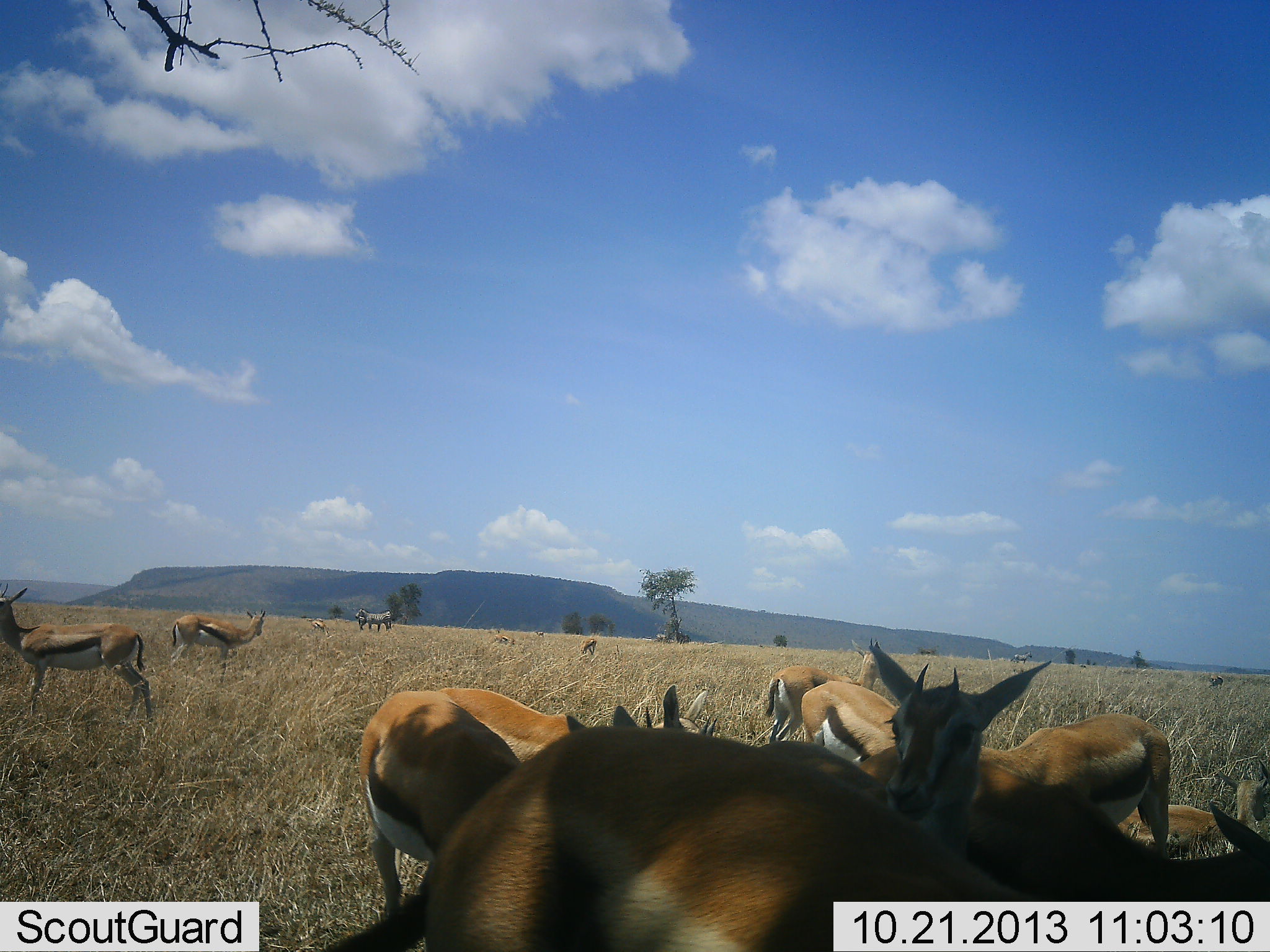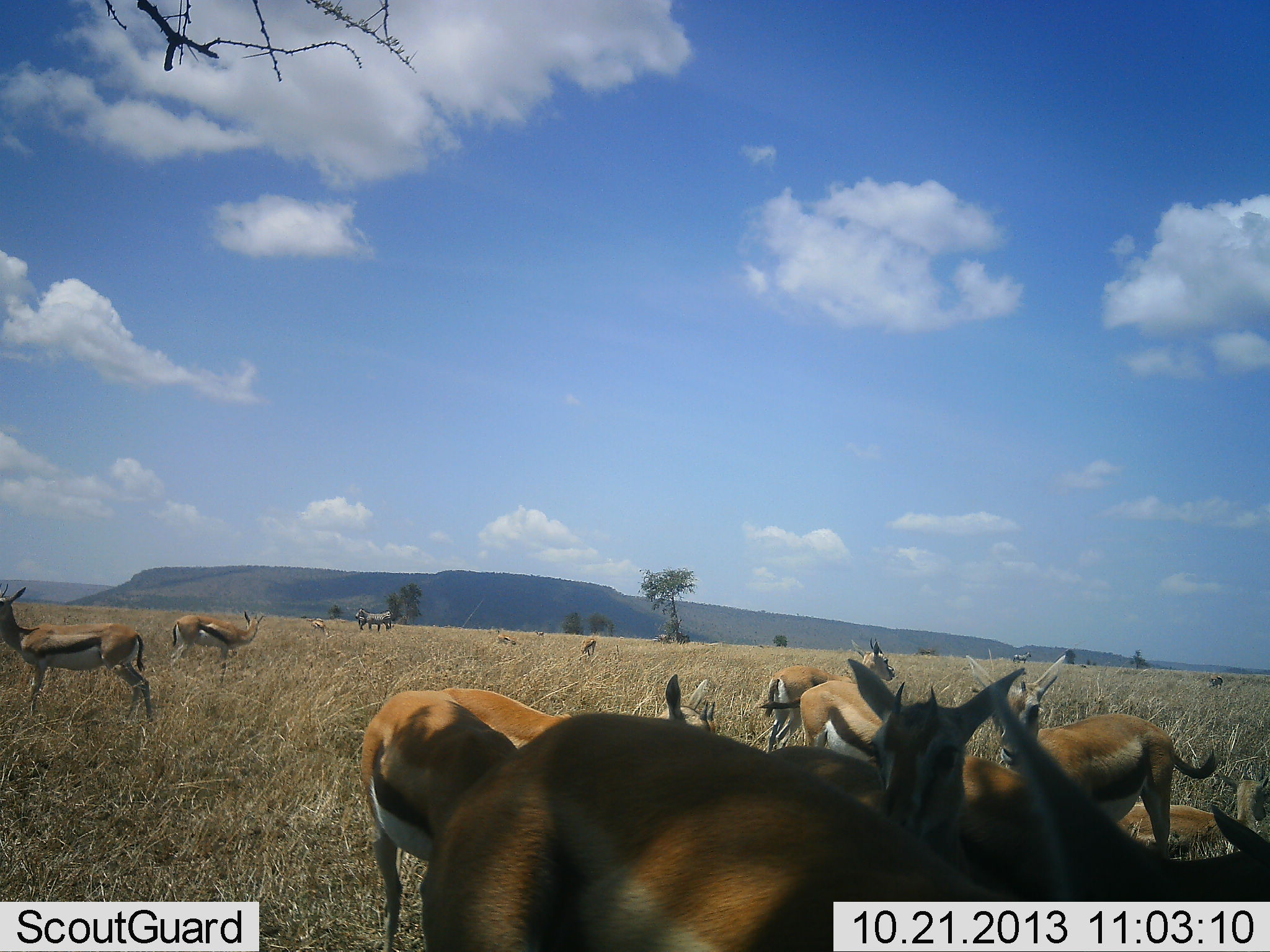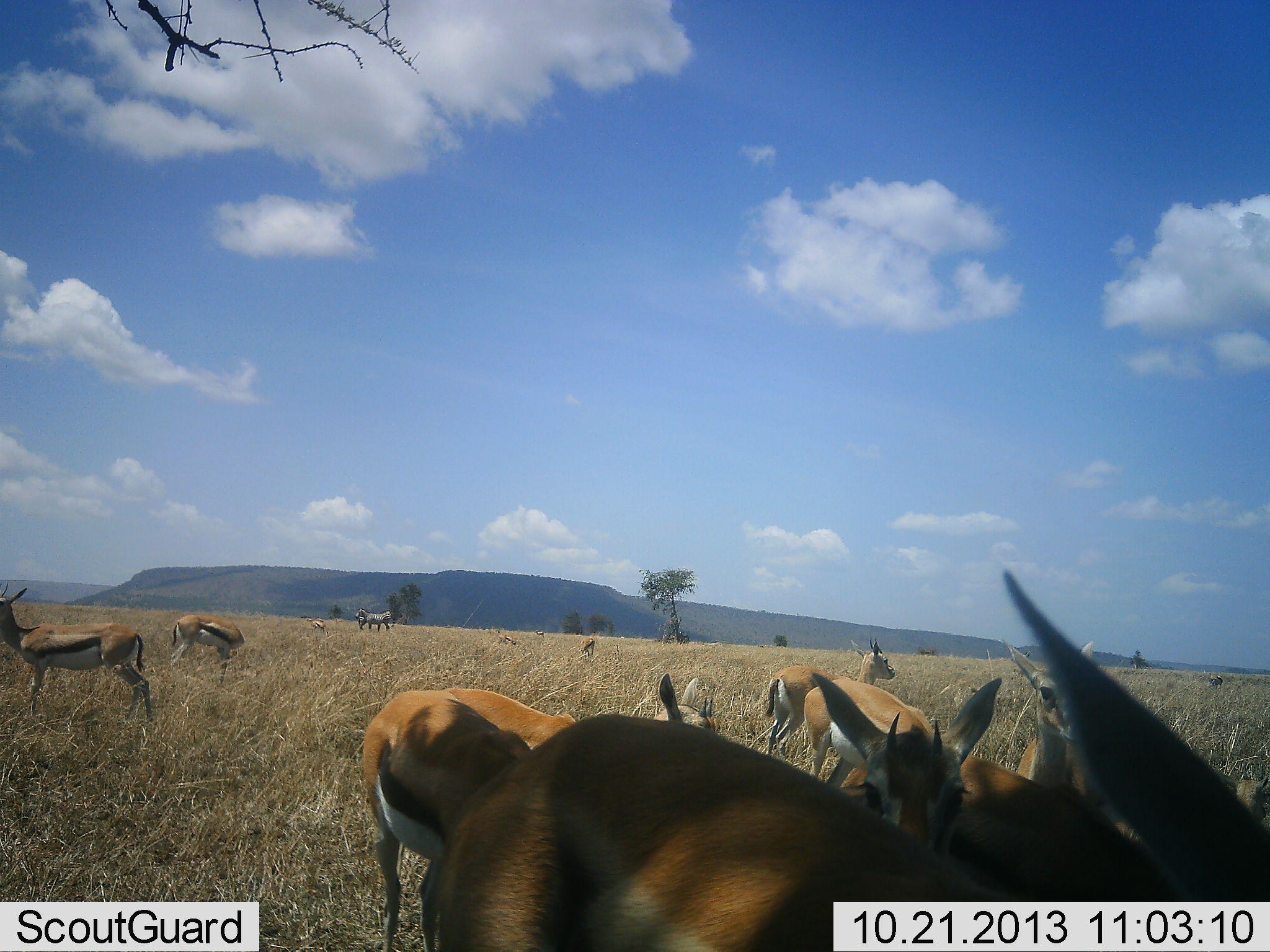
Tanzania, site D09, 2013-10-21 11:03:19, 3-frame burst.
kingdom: Animalia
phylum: Chordata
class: Mammalia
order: Artiodactyla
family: Bovidae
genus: Eudorcas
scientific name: Eudorcas thomsonii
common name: thomson's gazelle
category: gazellethomsons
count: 11-50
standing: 89%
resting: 53%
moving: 18%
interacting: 24%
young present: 0%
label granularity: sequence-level